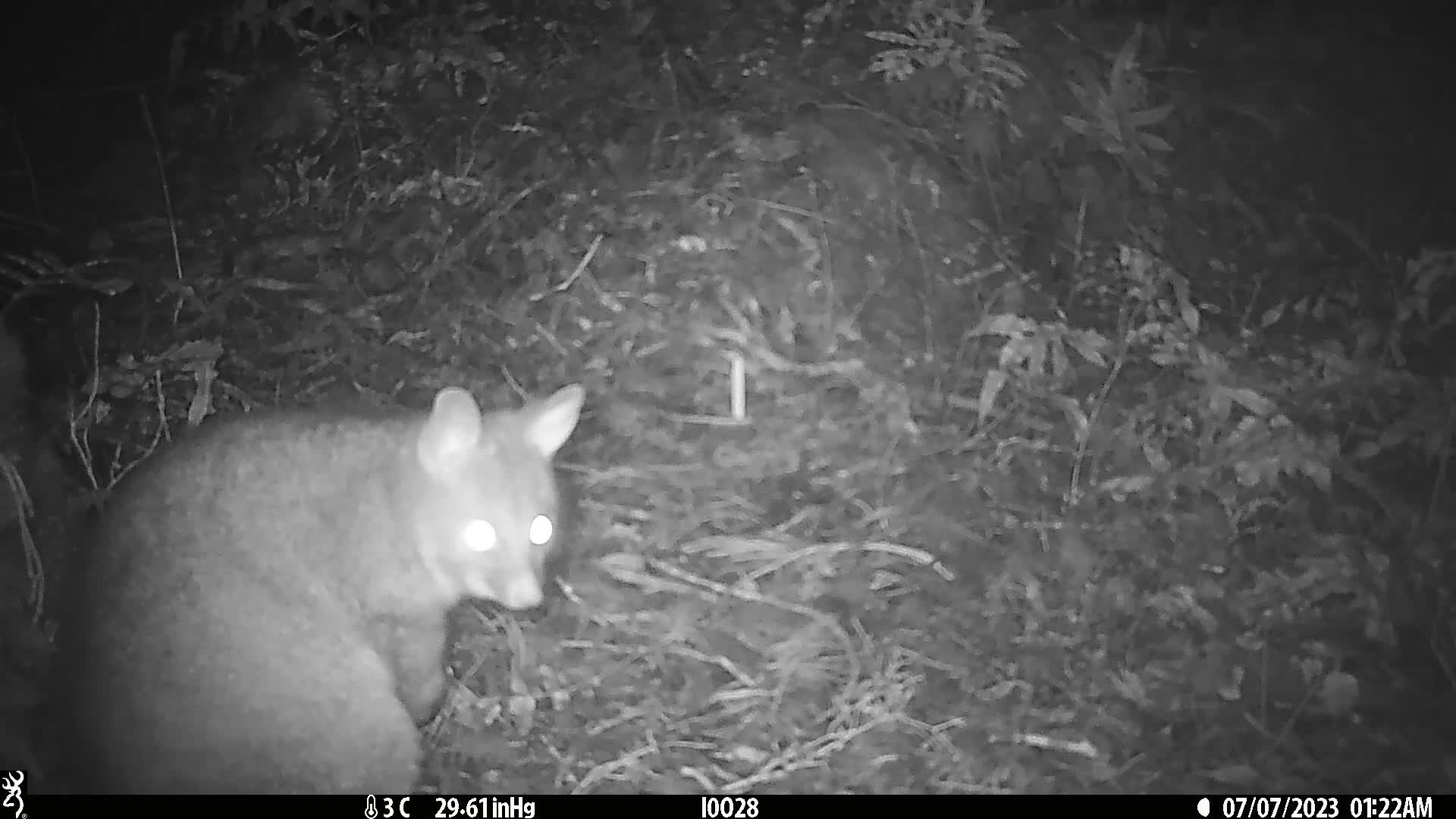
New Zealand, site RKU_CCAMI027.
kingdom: Animalia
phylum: Chordata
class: Mammalia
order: Diprotodontia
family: Phalangeridae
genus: Trichosurus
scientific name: Trichosurus vulpecula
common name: common brushtail possum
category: possum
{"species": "possum (common brushtail possum) (Trichosurus vulpecula)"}